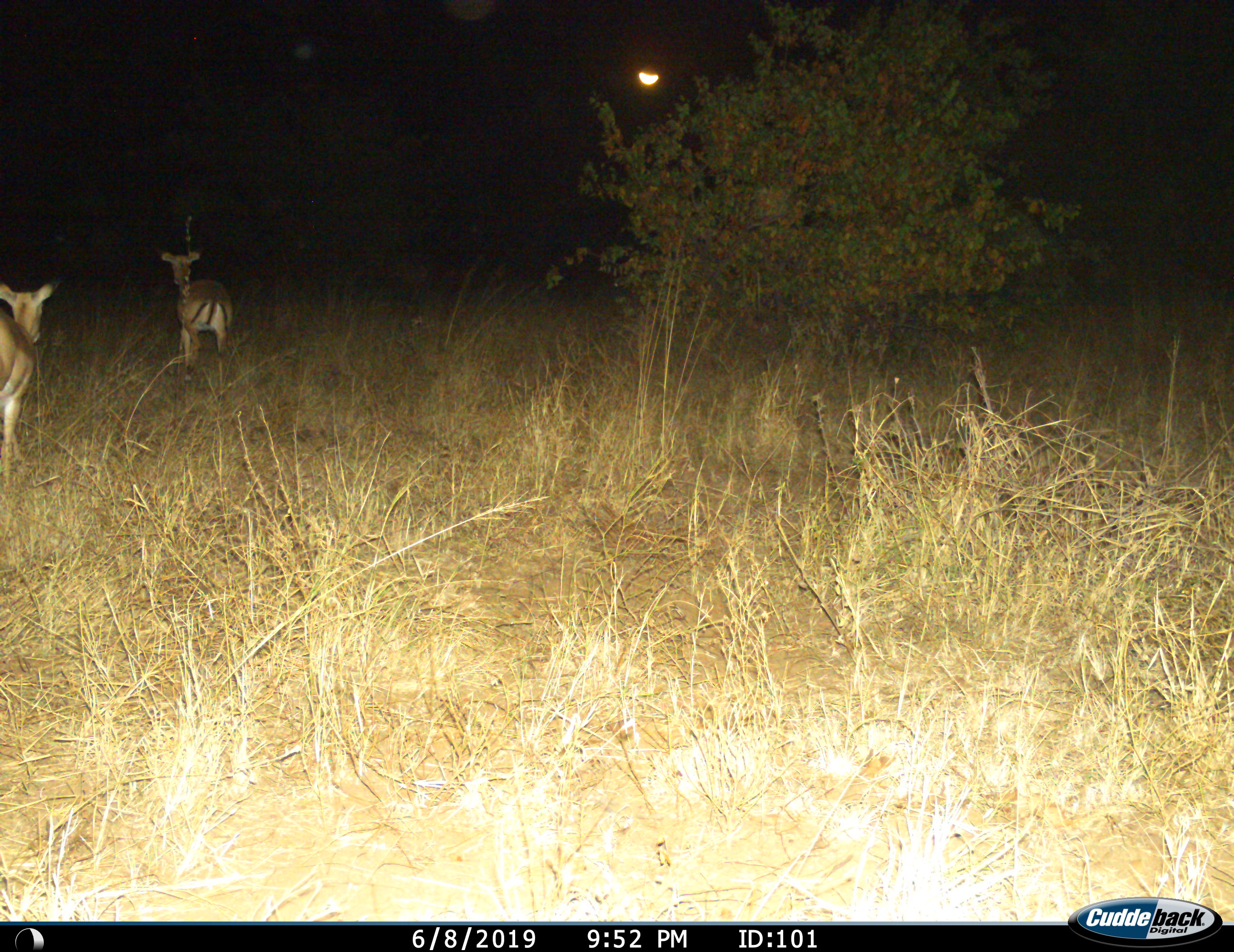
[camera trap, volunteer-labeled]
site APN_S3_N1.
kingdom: Animalia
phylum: Chordata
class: Mammalia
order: Artiodactyla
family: Bovidae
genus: Aepyceros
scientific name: Aepyceros melampus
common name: impala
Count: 2.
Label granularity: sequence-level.